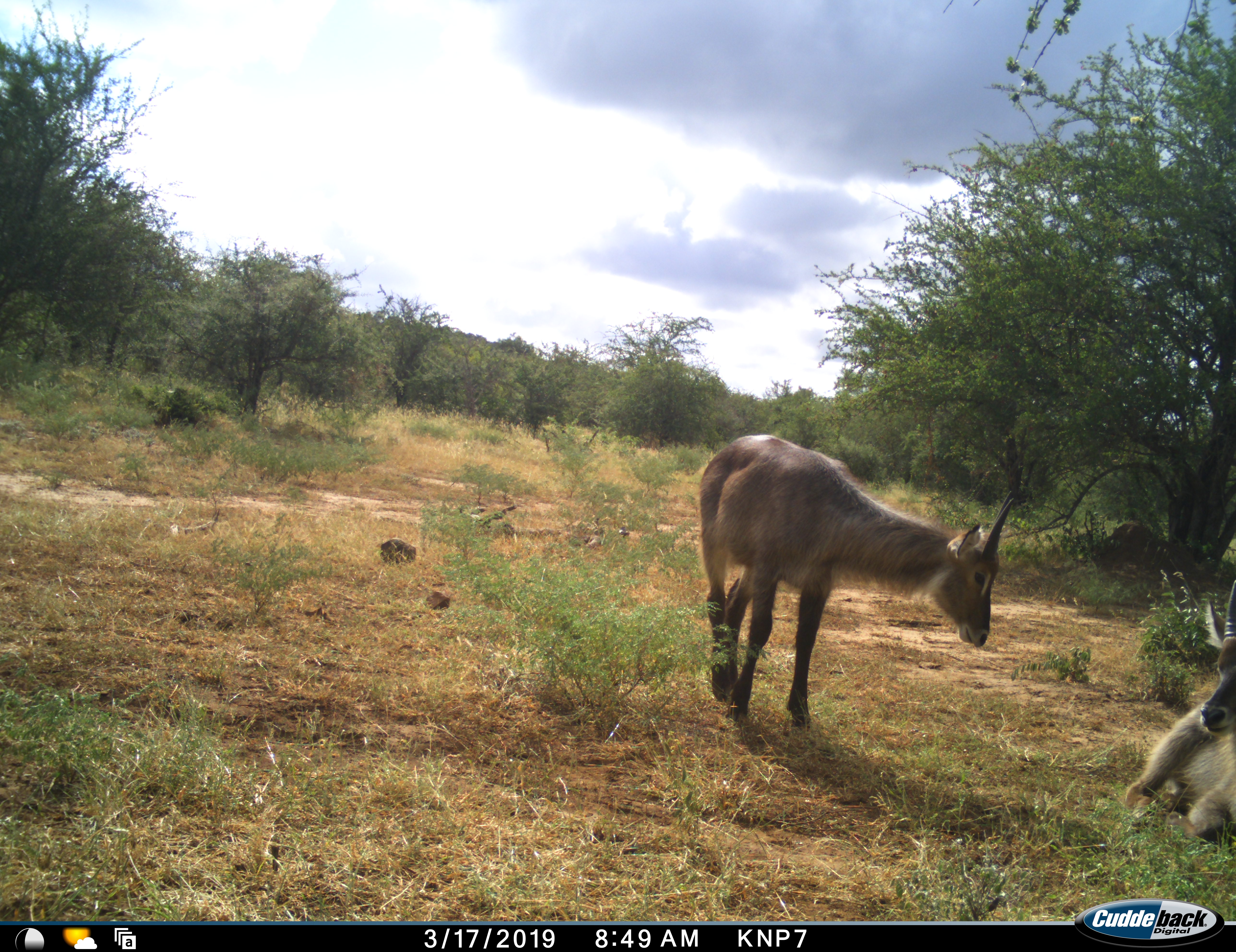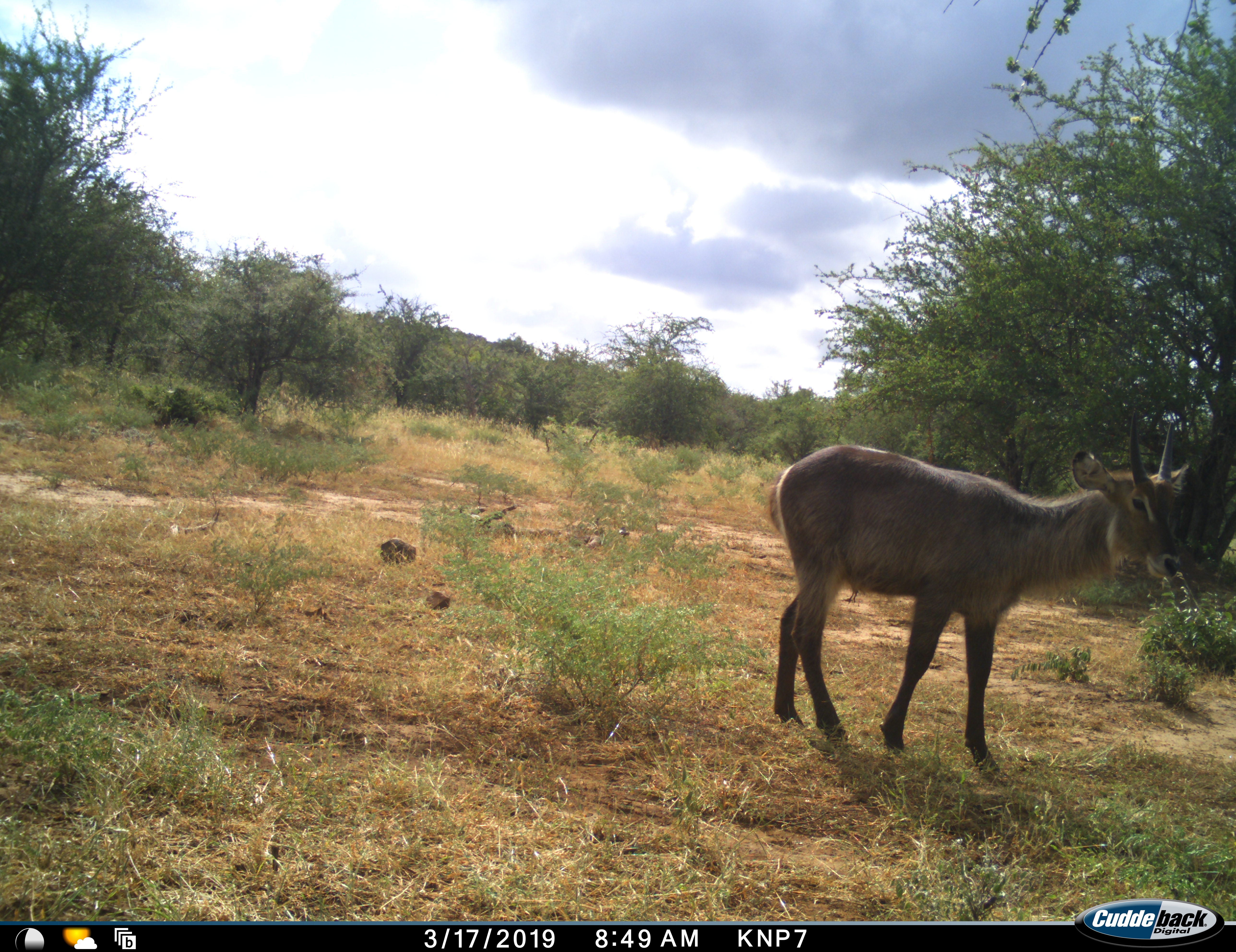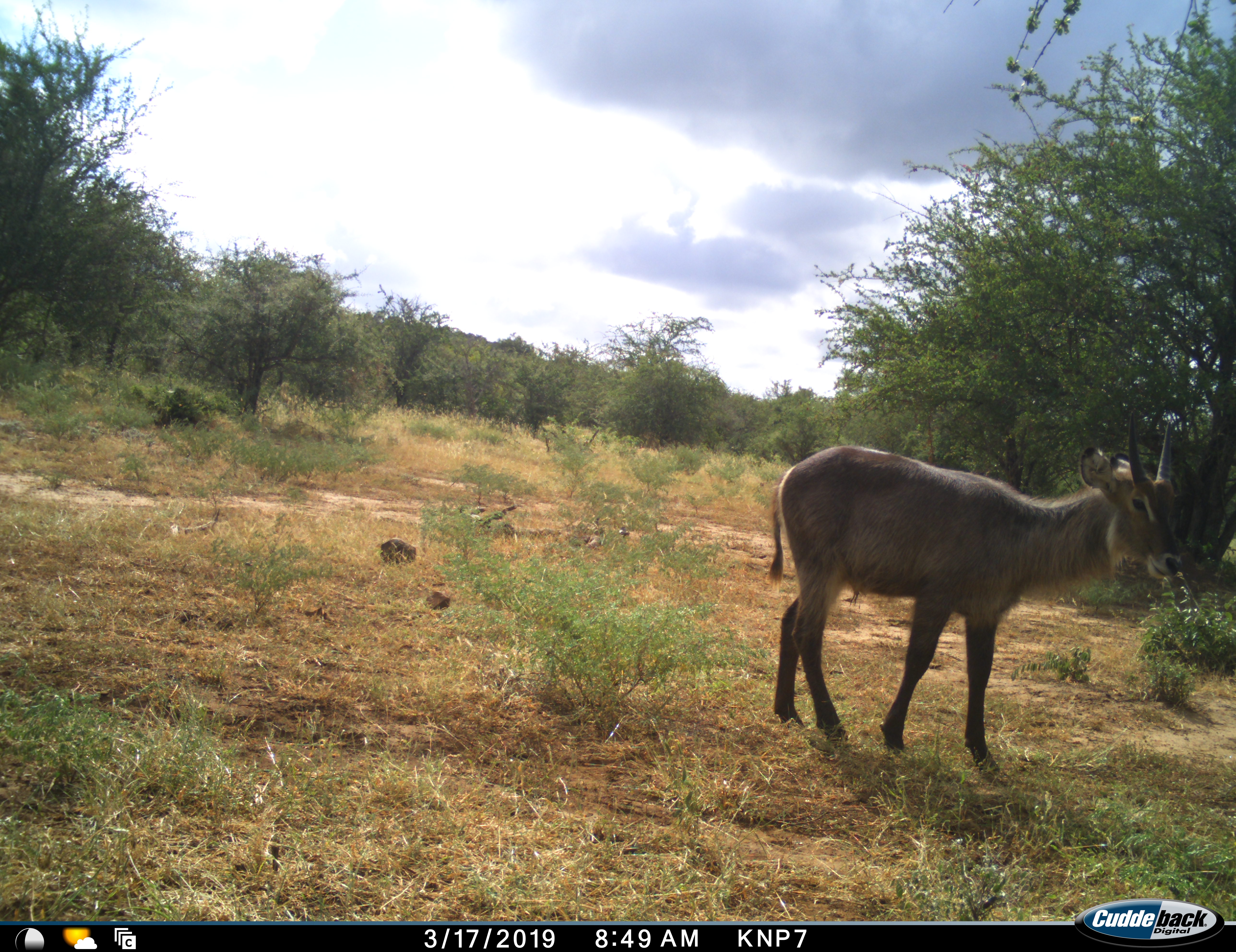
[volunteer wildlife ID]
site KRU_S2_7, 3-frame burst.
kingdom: Animalia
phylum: Chordata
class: Mammalia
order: Artiodactyla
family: Bovidae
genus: Kobus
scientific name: Kobus ellipsiprymnus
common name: waterbuck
Waterbuck (Kobus ellipsiprymnus), count 2. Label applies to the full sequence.